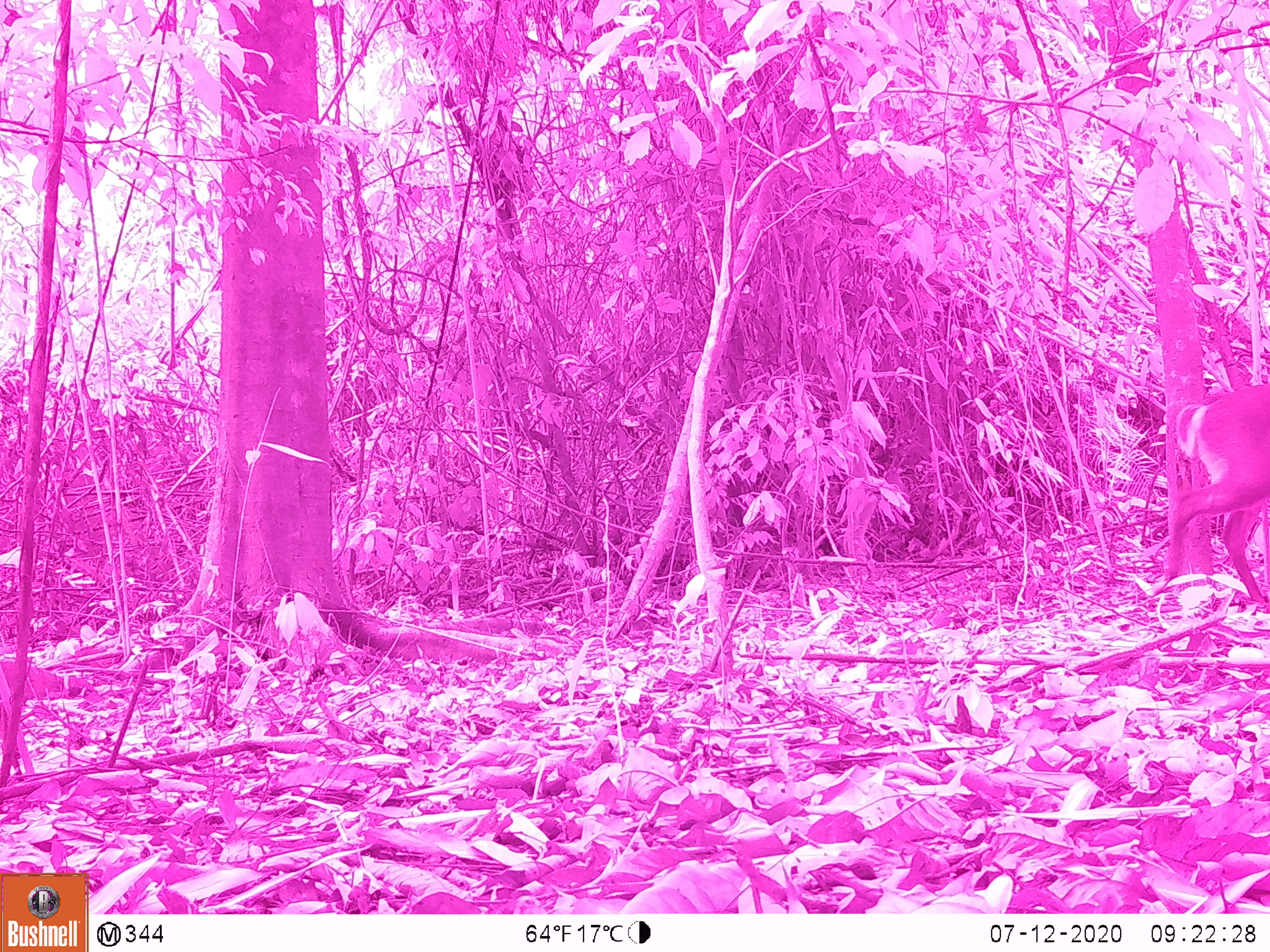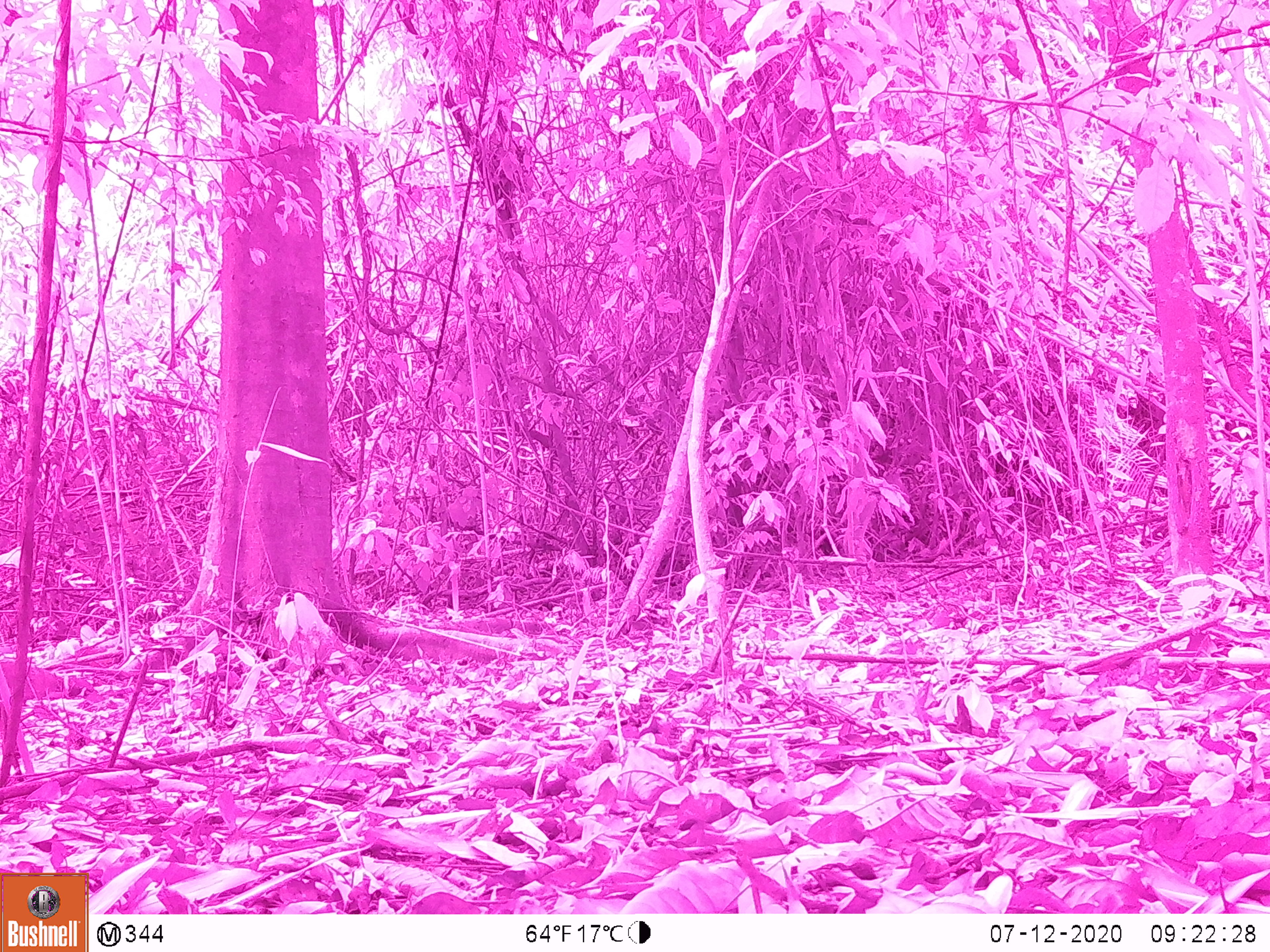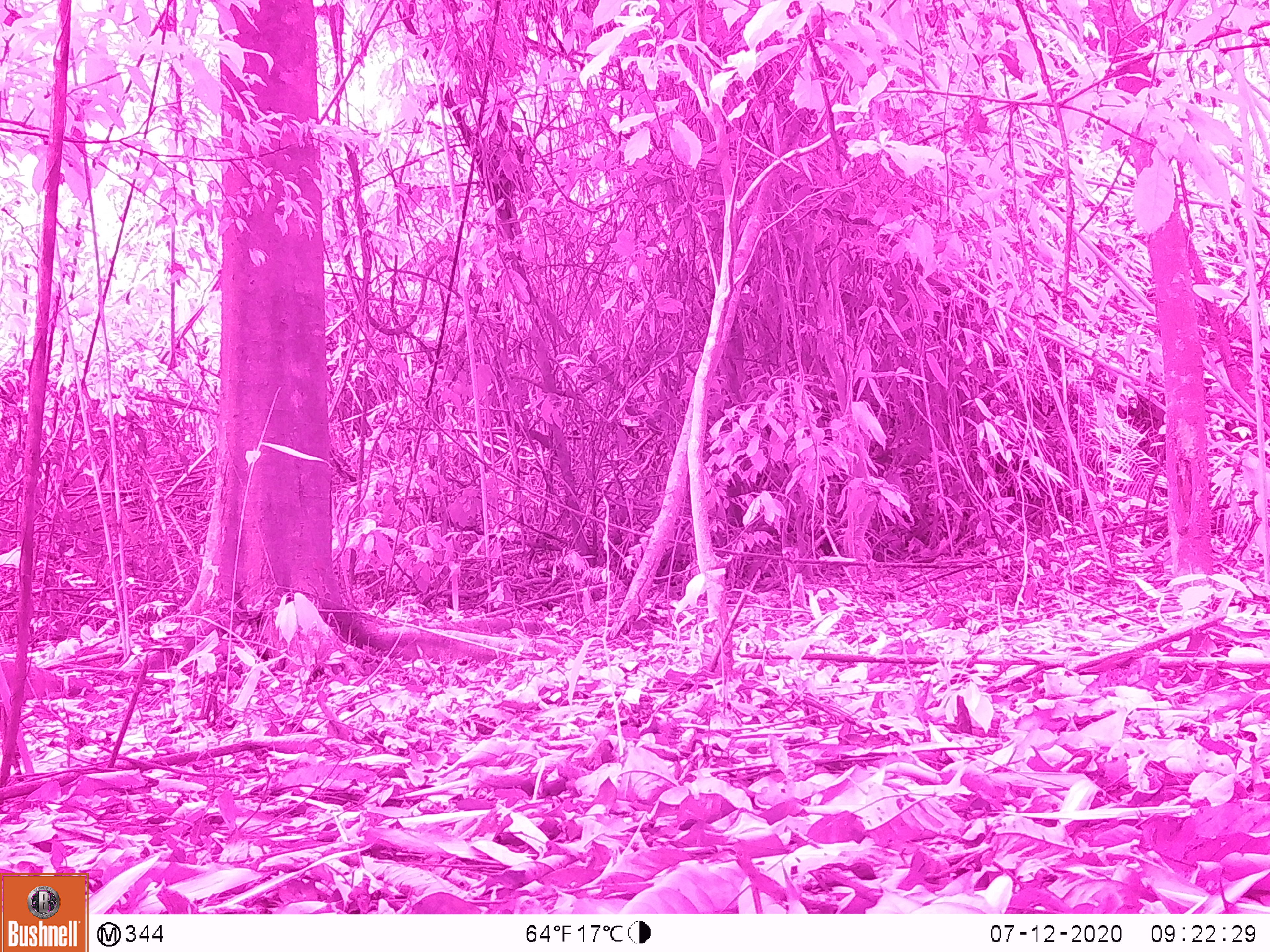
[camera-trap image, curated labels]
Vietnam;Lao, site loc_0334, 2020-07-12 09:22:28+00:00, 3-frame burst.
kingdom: Animalia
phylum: Chordata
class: Mammalia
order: Artiodactyla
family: Cervidae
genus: Muntiacus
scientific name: Muntiacus vuquangensis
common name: large-antlered muntjac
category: large antlered muntjac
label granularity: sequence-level